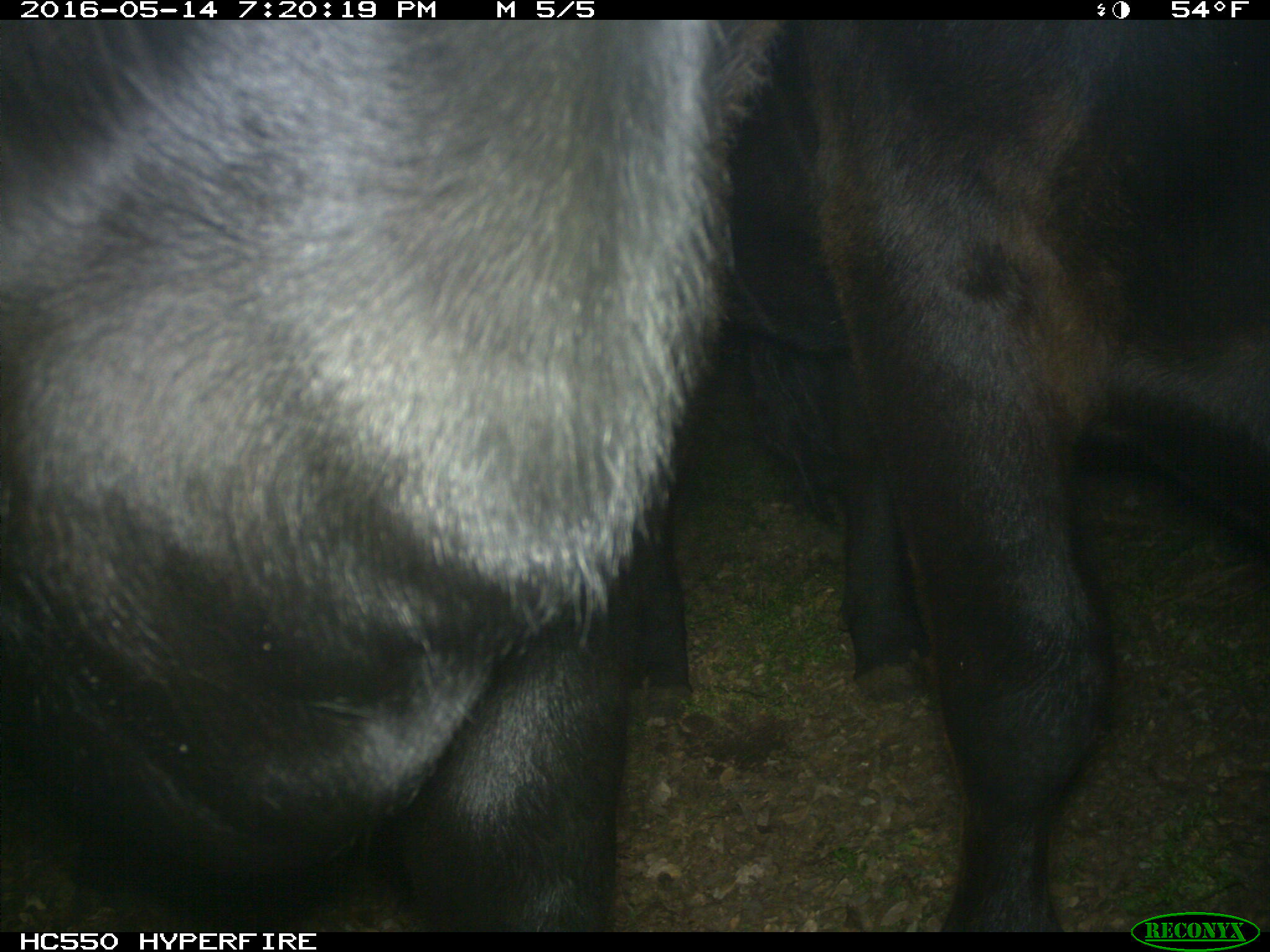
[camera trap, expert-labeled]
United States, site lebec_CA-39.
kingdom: Animalia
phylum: Chordata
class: Mammalia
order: Artiodactyla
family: Bovidae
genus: Bos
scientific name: Bos taurus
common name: domestic cow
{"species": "Bos taurus (domestic cow)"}